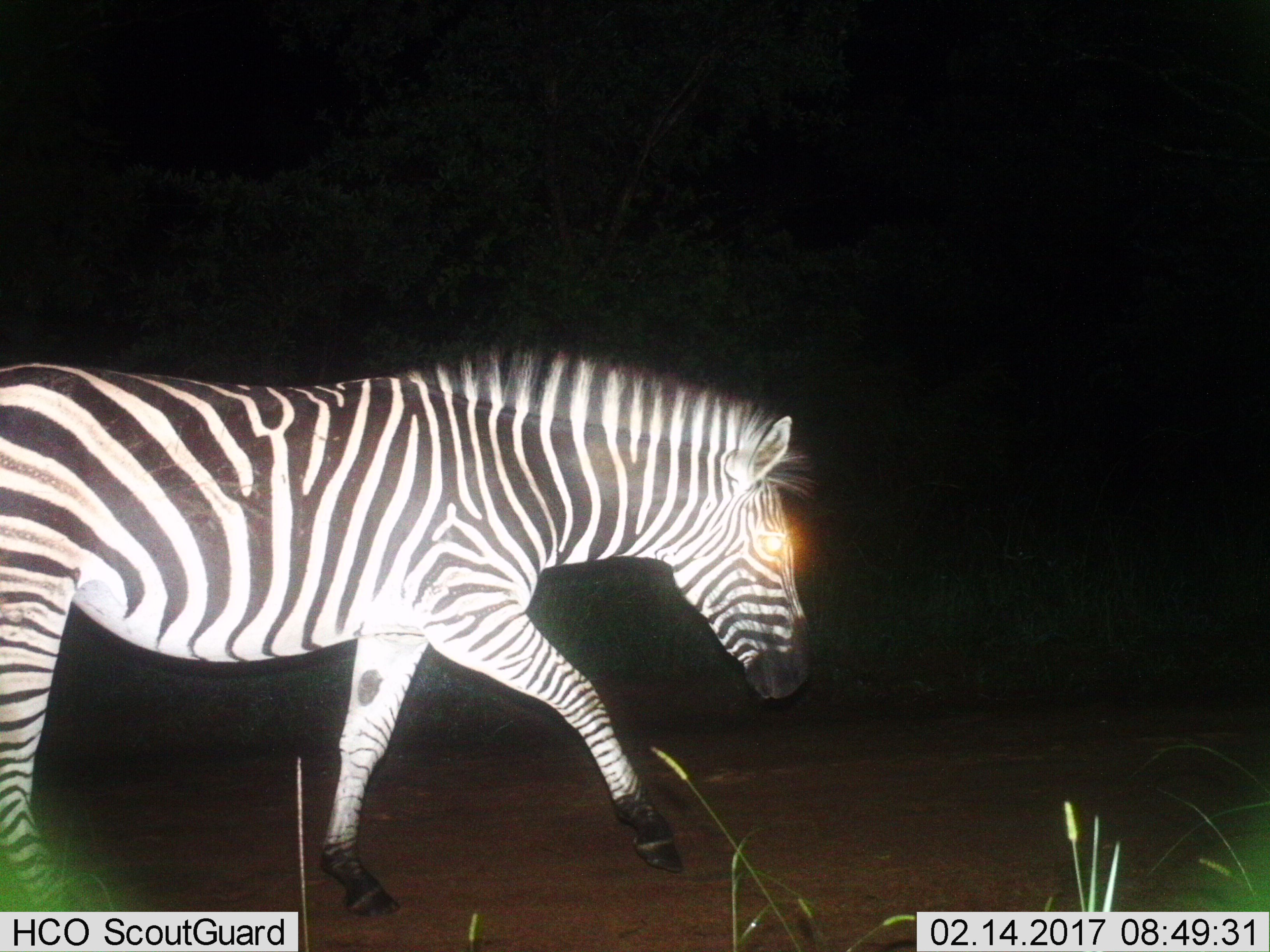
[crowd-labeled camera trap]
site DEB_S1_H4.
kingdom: Animalia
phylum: Chordata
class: Mammalia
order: Perissodactyla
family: Equidae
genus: Equus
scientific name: Equus quagga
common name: plains zebra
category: zebraplains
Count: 1.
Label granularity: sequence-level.